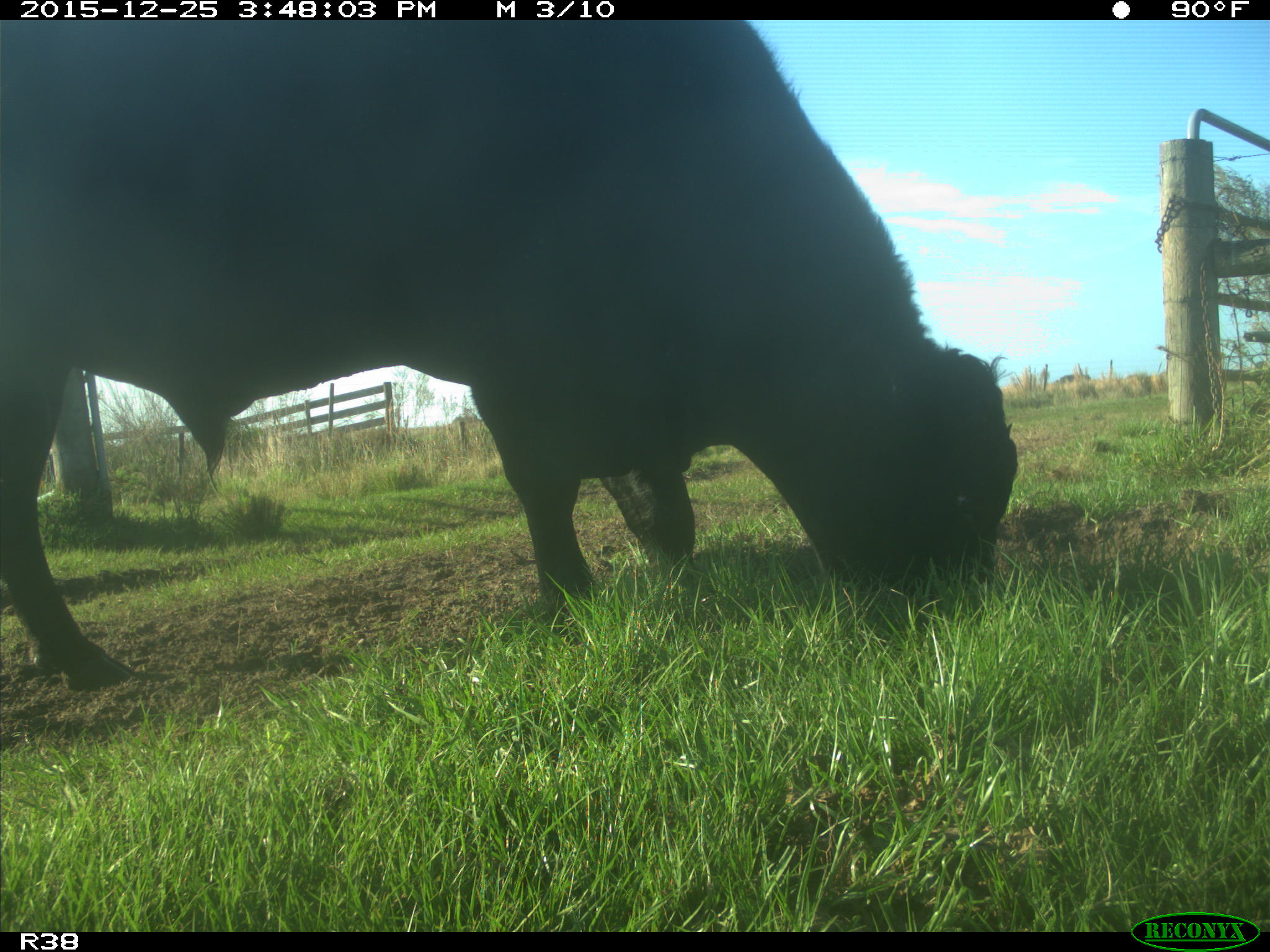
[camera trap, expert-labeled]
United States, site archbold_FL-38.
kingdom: Animalia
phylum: Chordata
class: Mammalia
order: Artiodactyla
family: Bovidae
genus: Bos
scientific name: Bos taurus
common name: domestic cow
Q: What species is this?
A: Bos taurus (domestic cow).